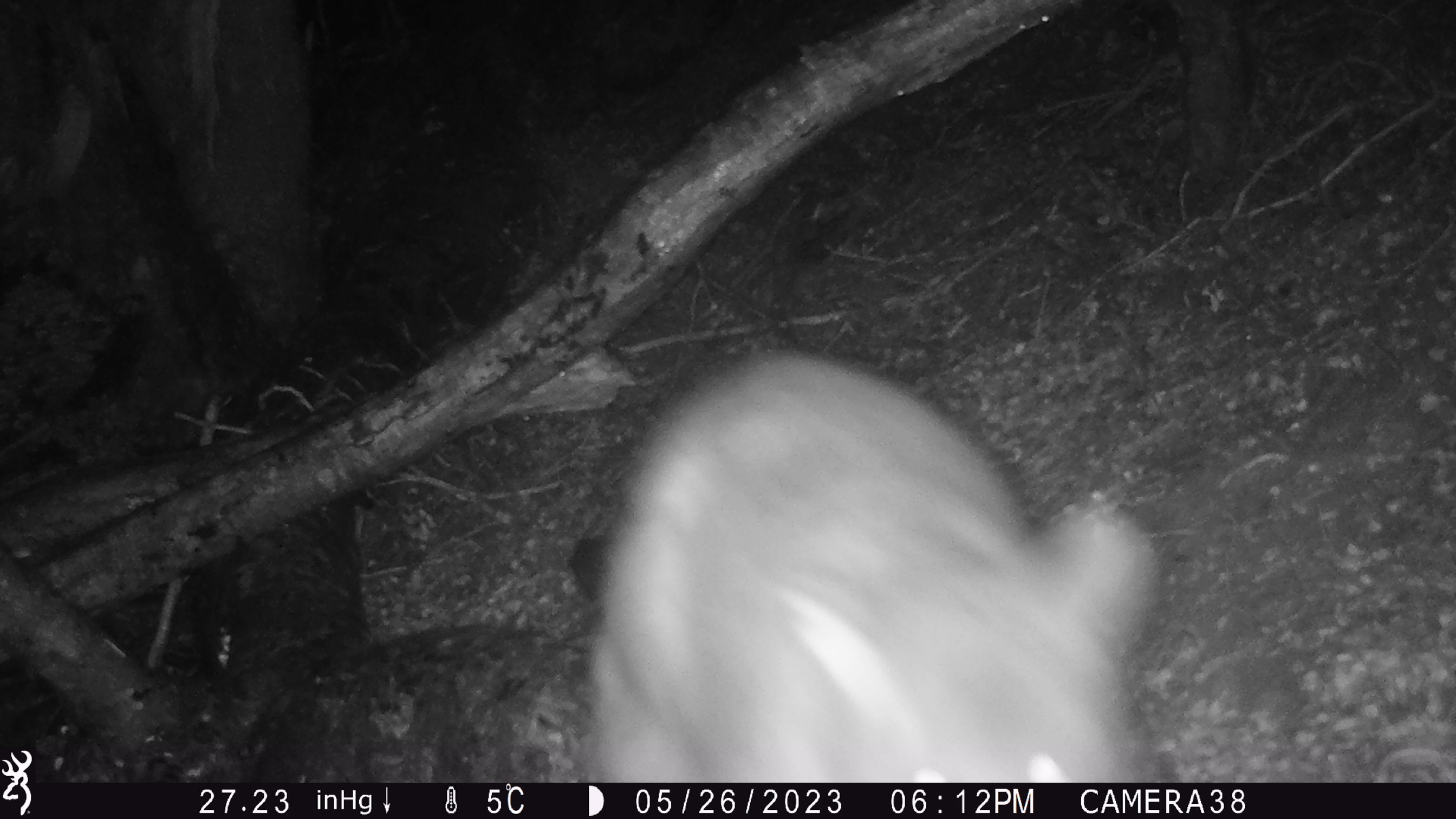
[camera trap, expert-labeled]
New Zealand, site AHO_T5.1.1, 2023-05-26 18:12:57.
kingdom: Animalia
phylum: Chordata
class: Mammalia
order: Carnivora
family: Mustelidae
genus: Mustela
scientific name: Mustela erminea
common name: stoat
Stoat (Mustela erminea).